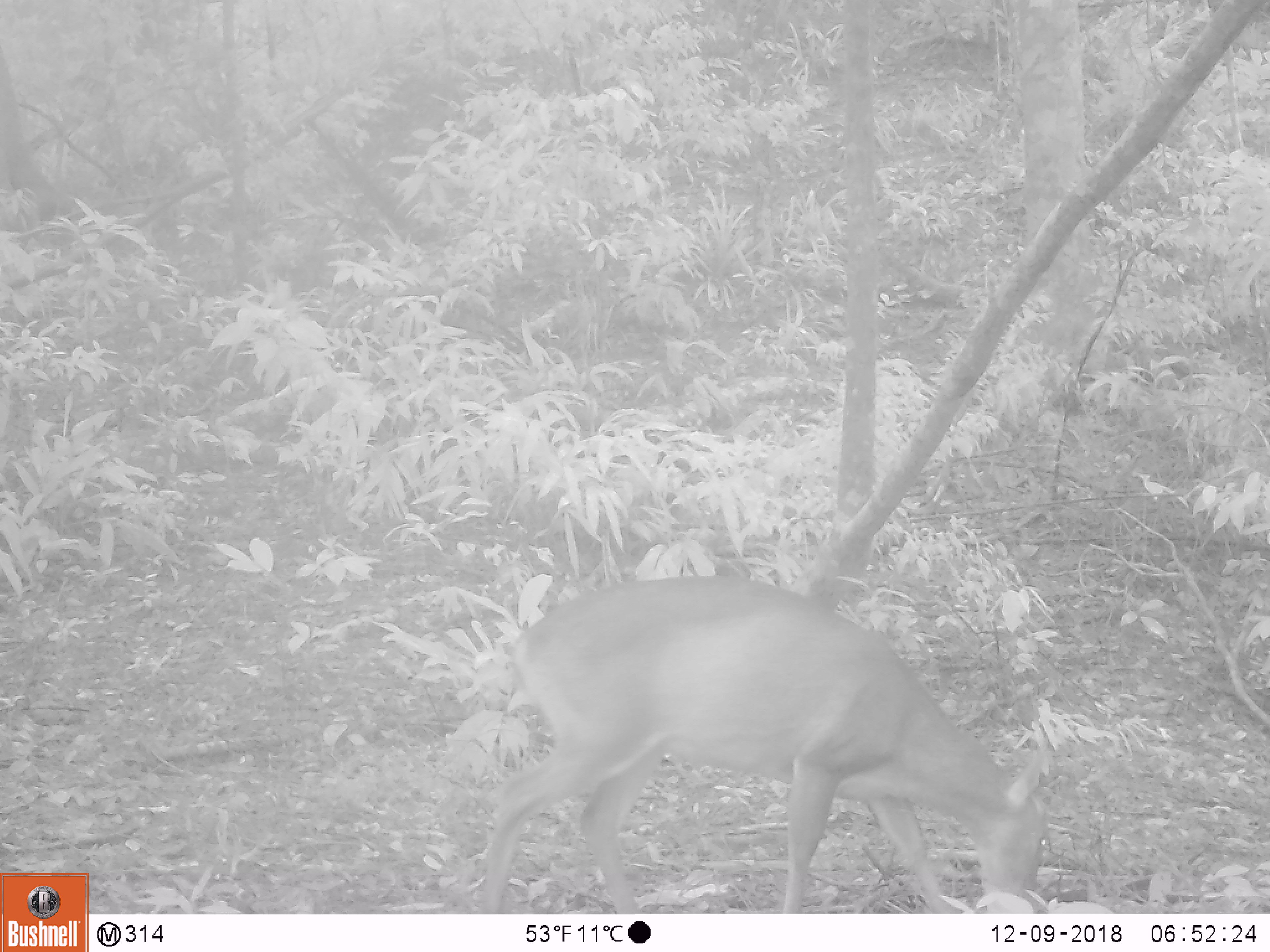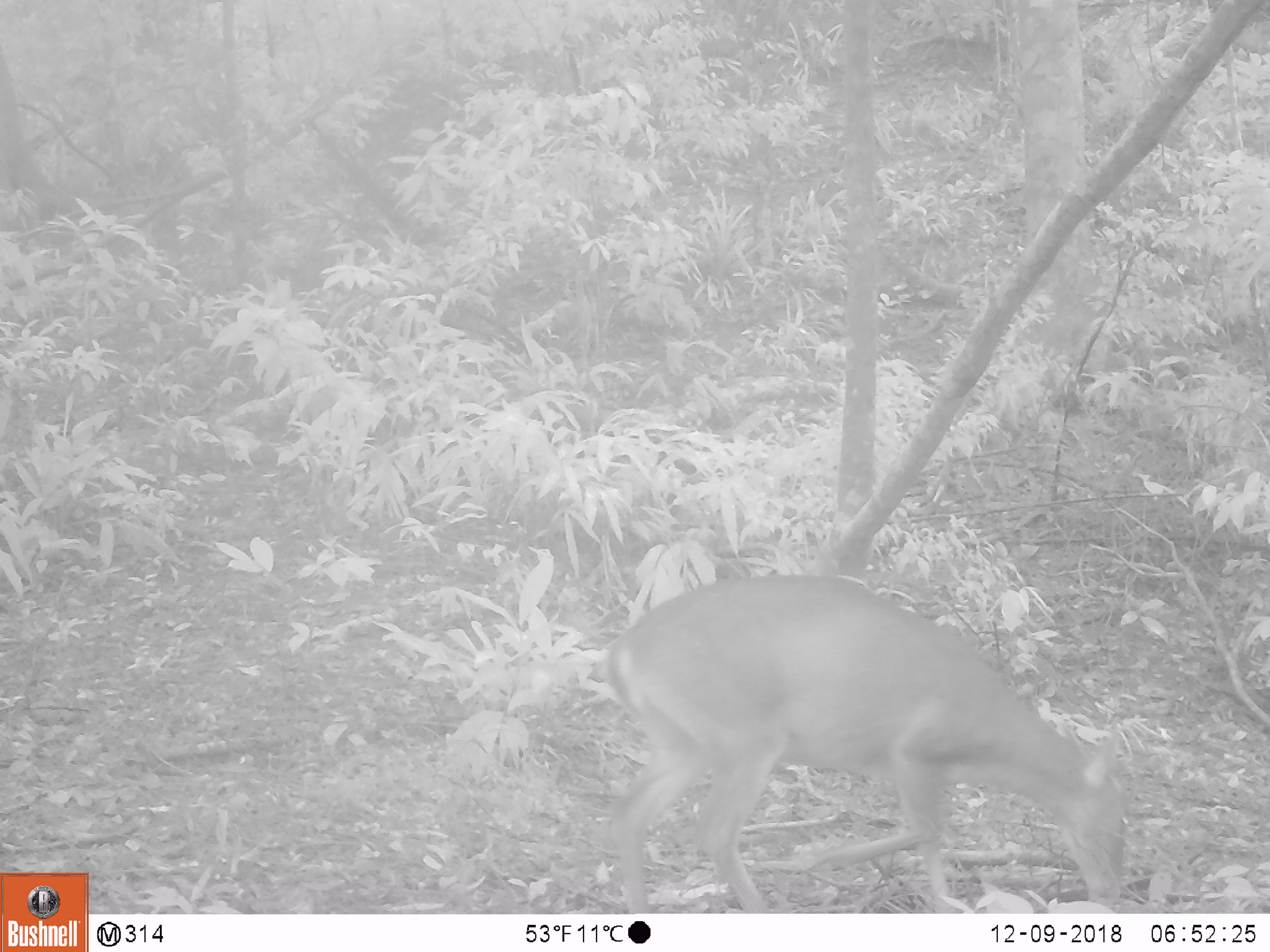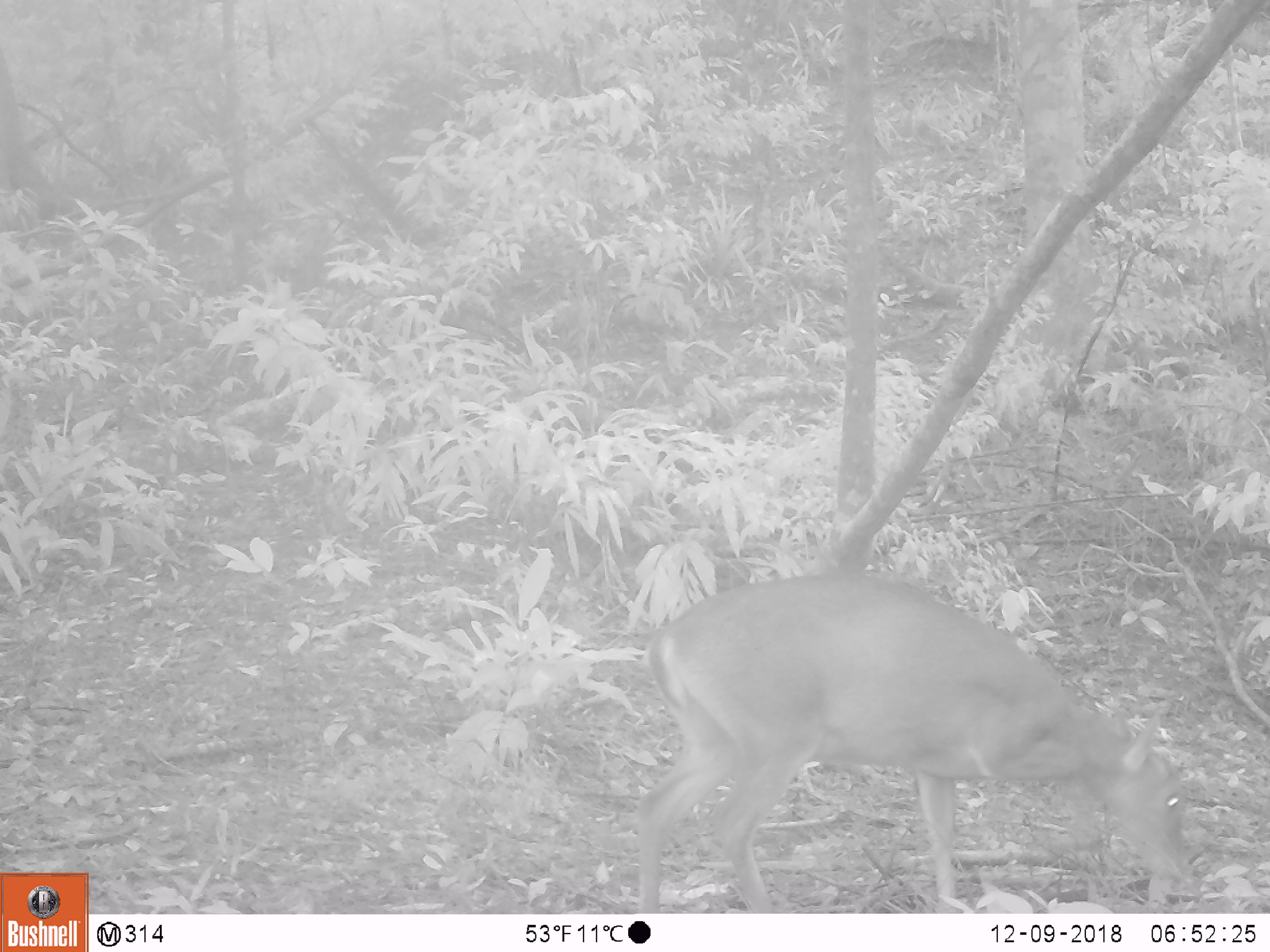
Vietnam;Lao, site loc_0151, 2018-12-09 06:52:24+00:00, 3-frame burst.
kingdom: Animalia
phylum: Chordata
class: Mammalia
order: Artiodactyla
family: Cervidae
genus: Muntiacus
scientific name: Muntiacus vuquangensis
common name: large-antlered muntjac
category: large antlered muntjac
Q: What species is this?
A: Large antlered muntjac (large-antlered muntjac) (Muntiacus vuquangensis).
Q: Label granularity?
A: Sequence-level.